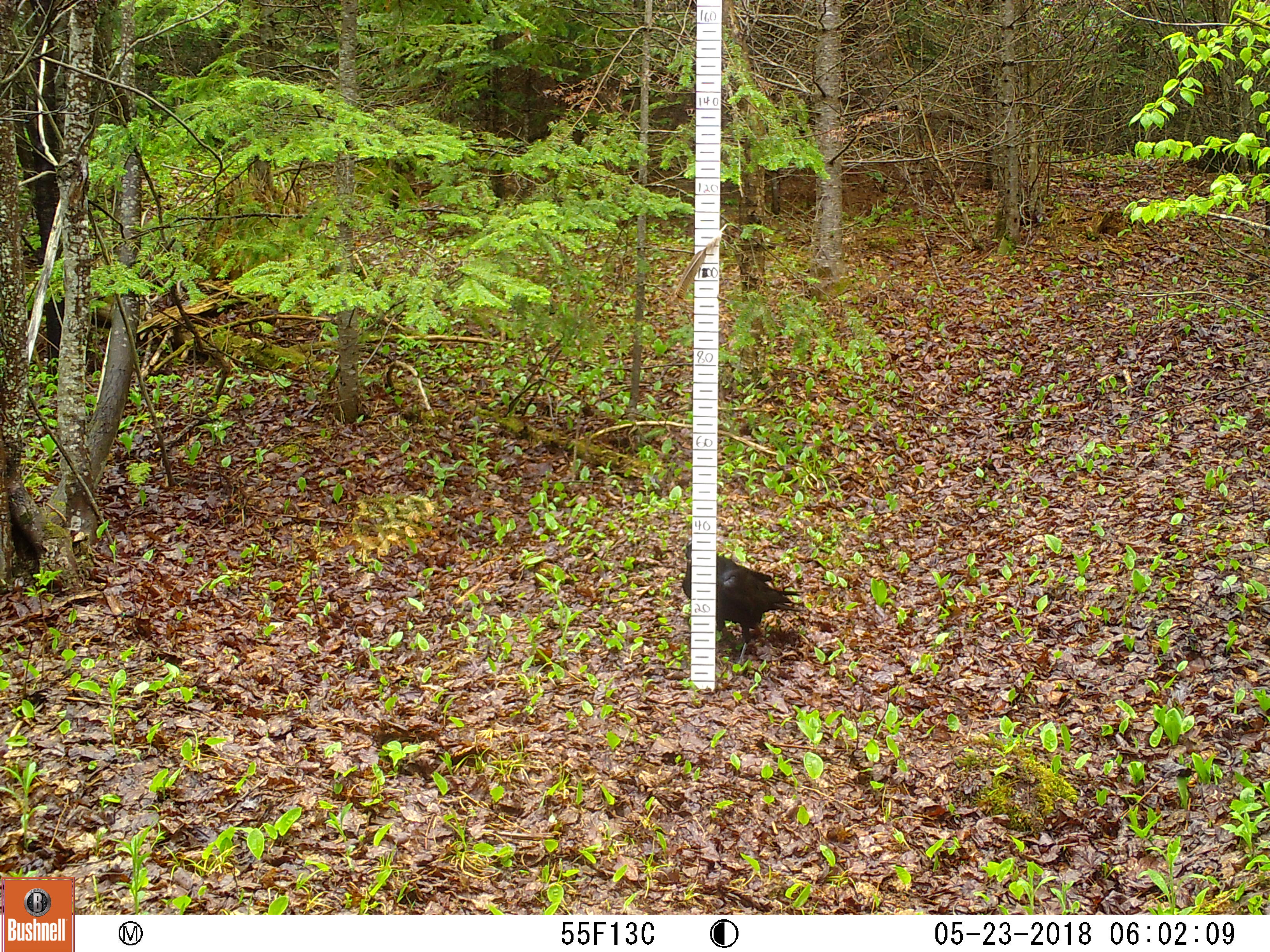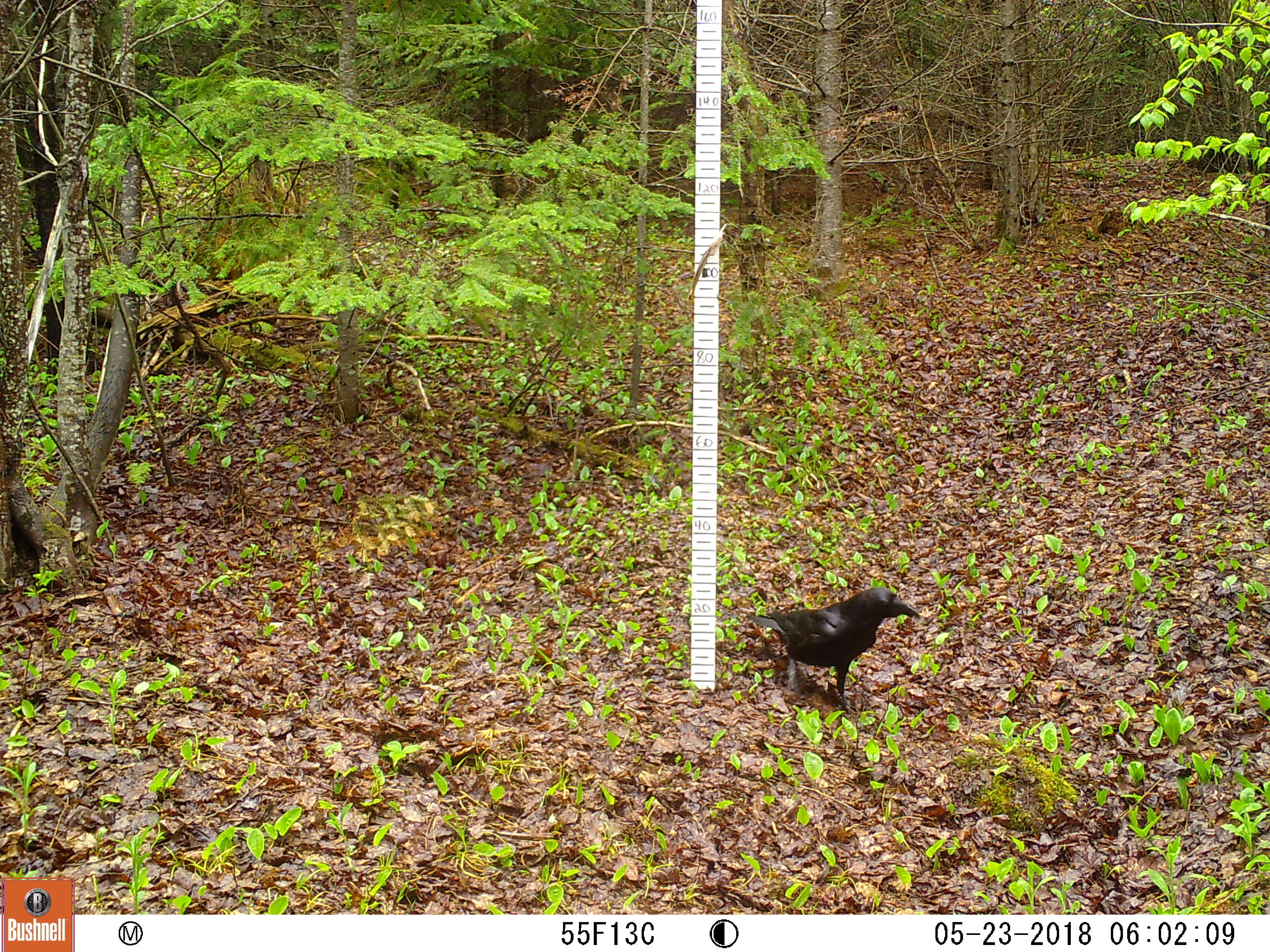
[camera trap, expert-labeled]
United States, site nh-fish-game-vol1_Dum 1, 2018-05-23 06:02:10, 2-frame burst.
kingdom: Animalia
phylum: Chordata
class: Aves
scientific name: Aves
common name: bird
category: bird sp.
Bird sp. (bird) (Aves).